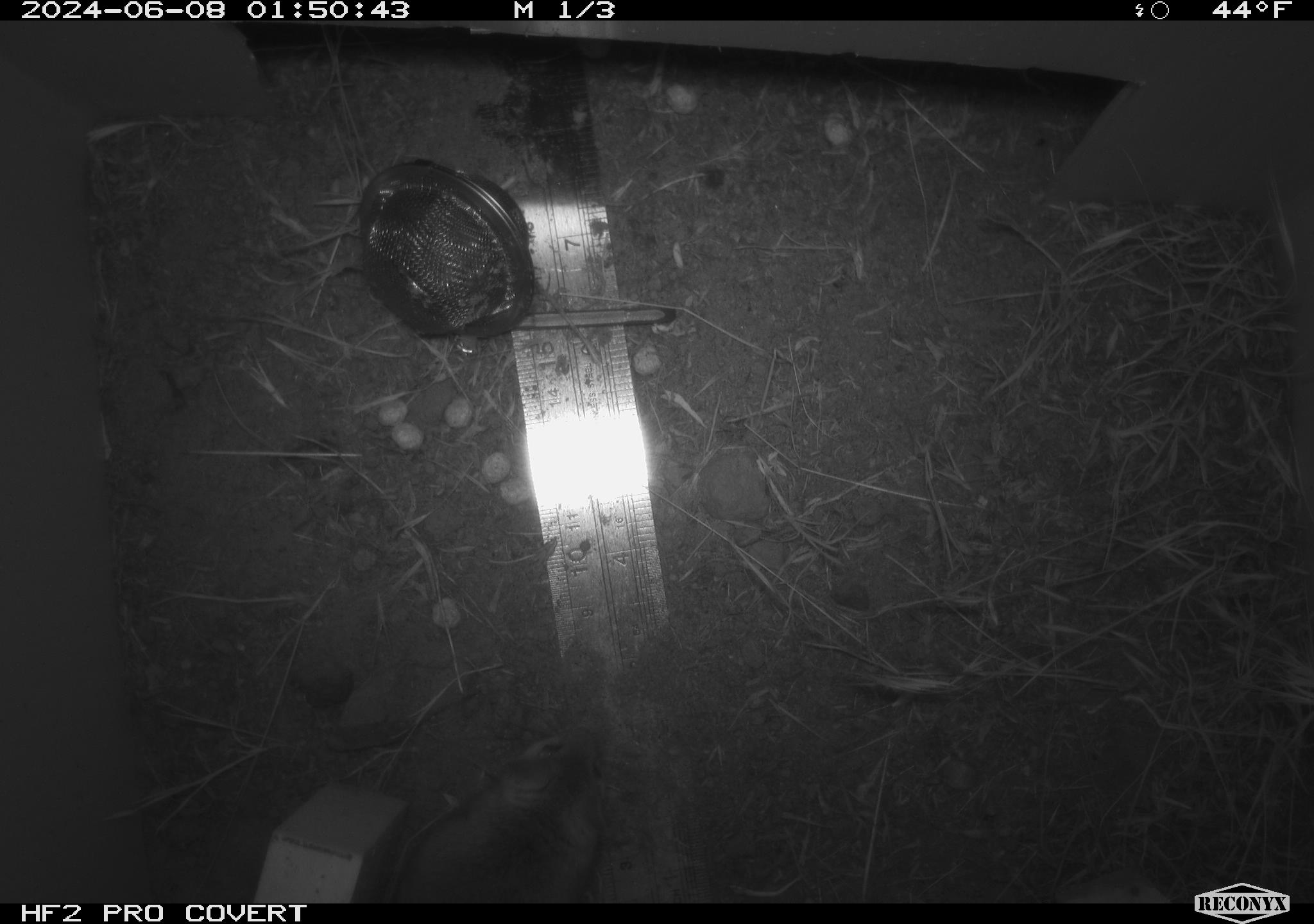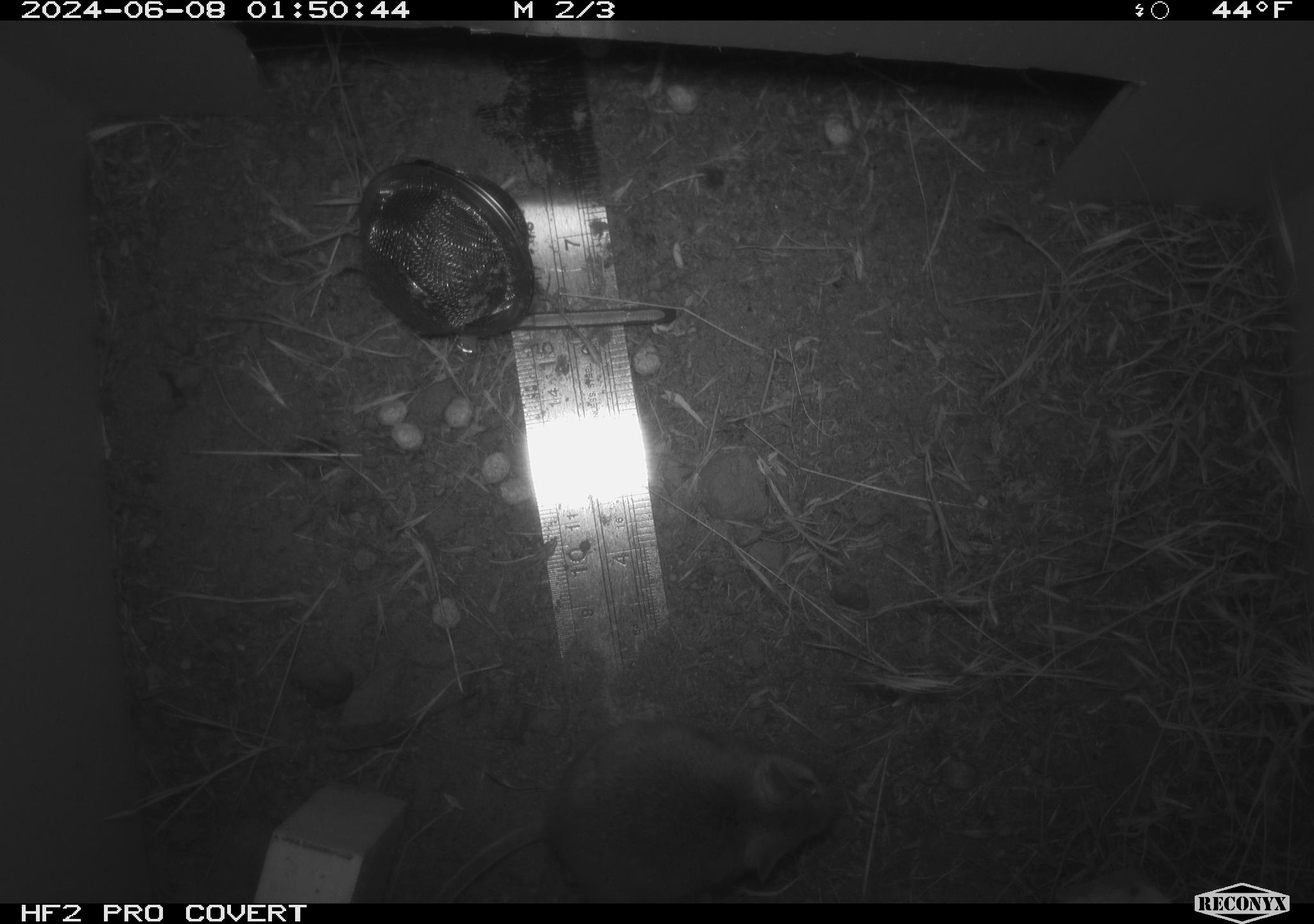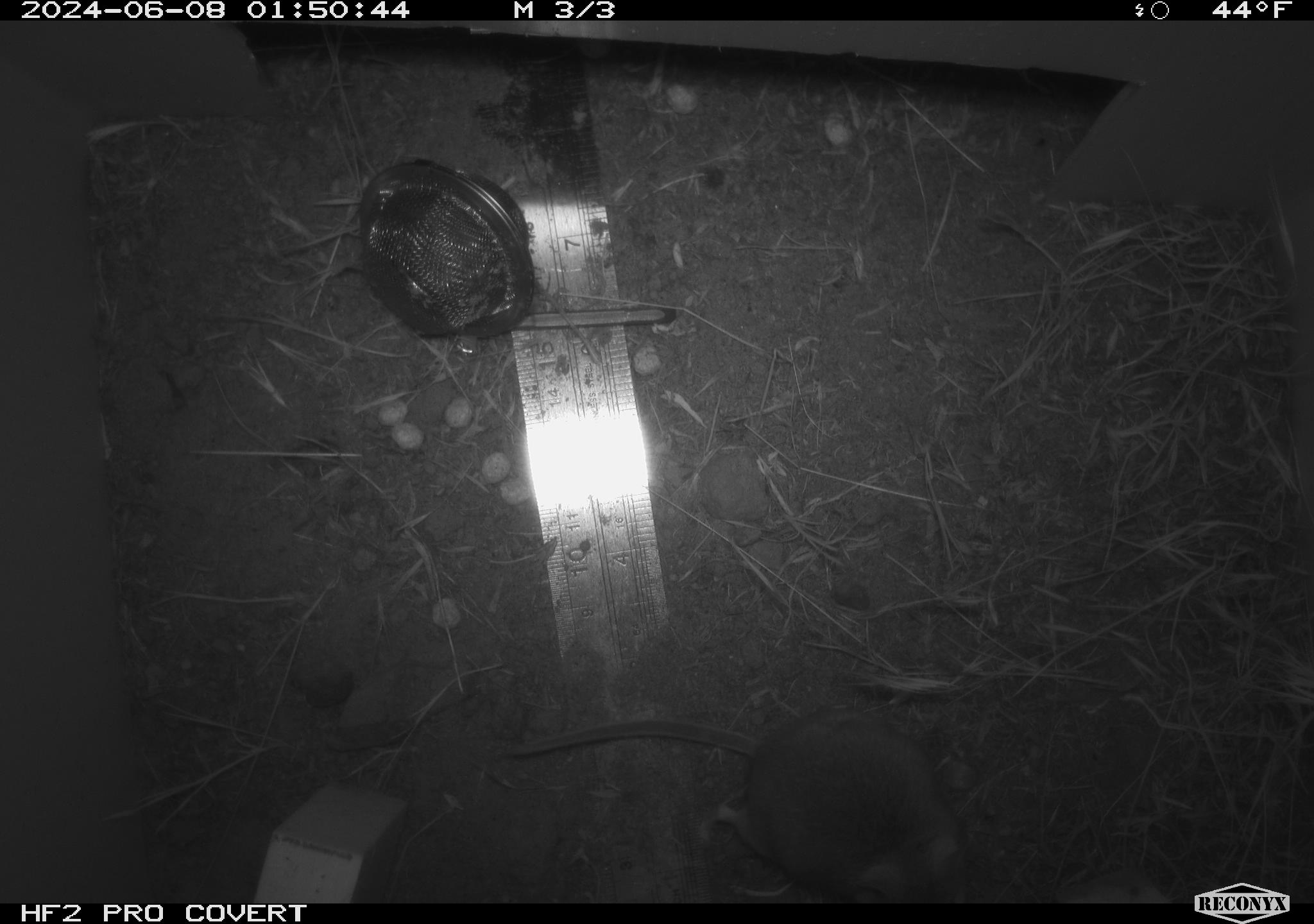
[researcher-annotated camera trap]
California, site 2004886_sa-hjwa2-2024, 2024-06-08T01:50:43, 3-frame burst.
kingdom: Animalia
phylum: Chordata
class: Mammalia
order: Rodentia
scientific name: Rodentia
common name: rodent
Rodent (Rodentia).